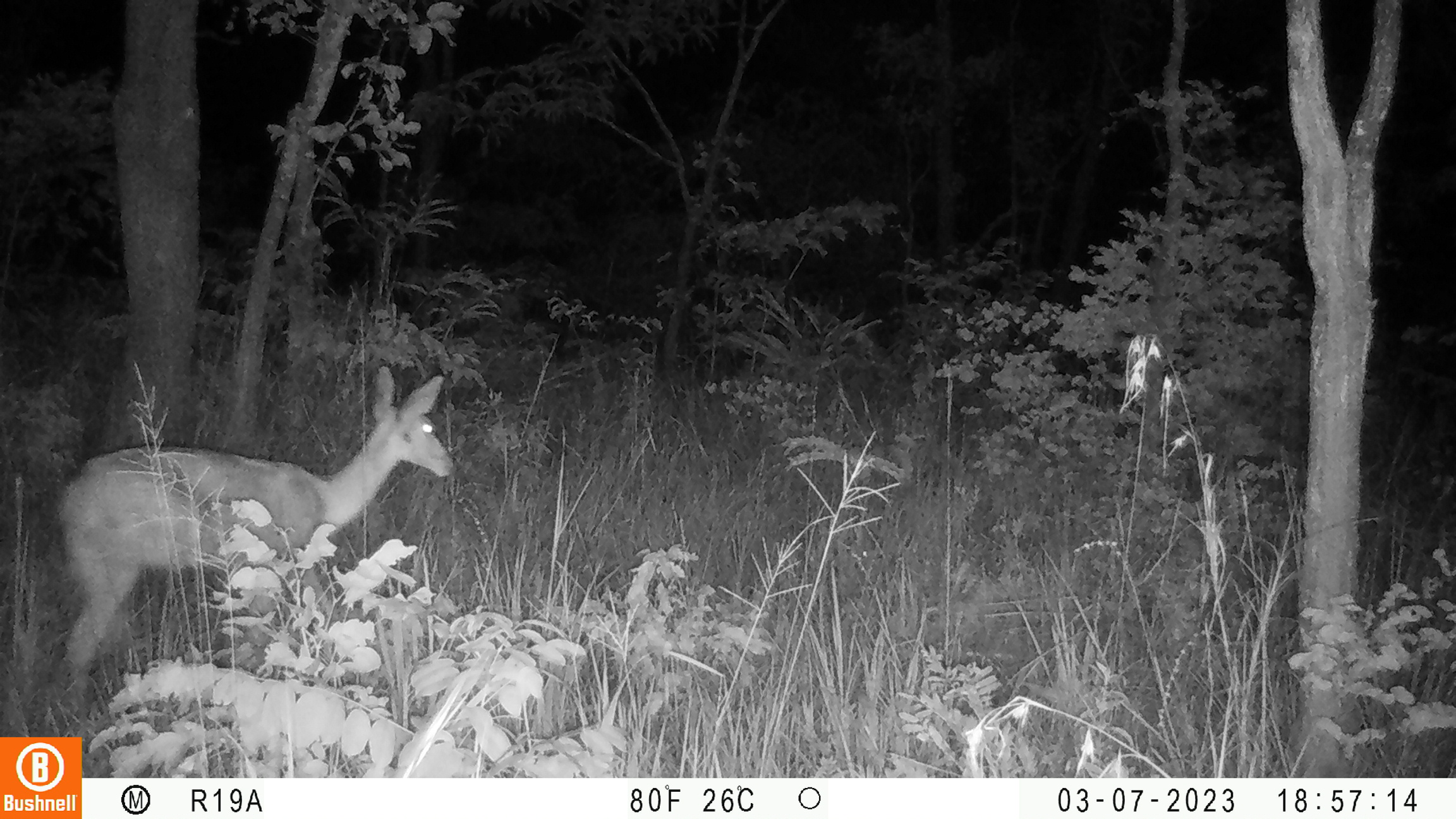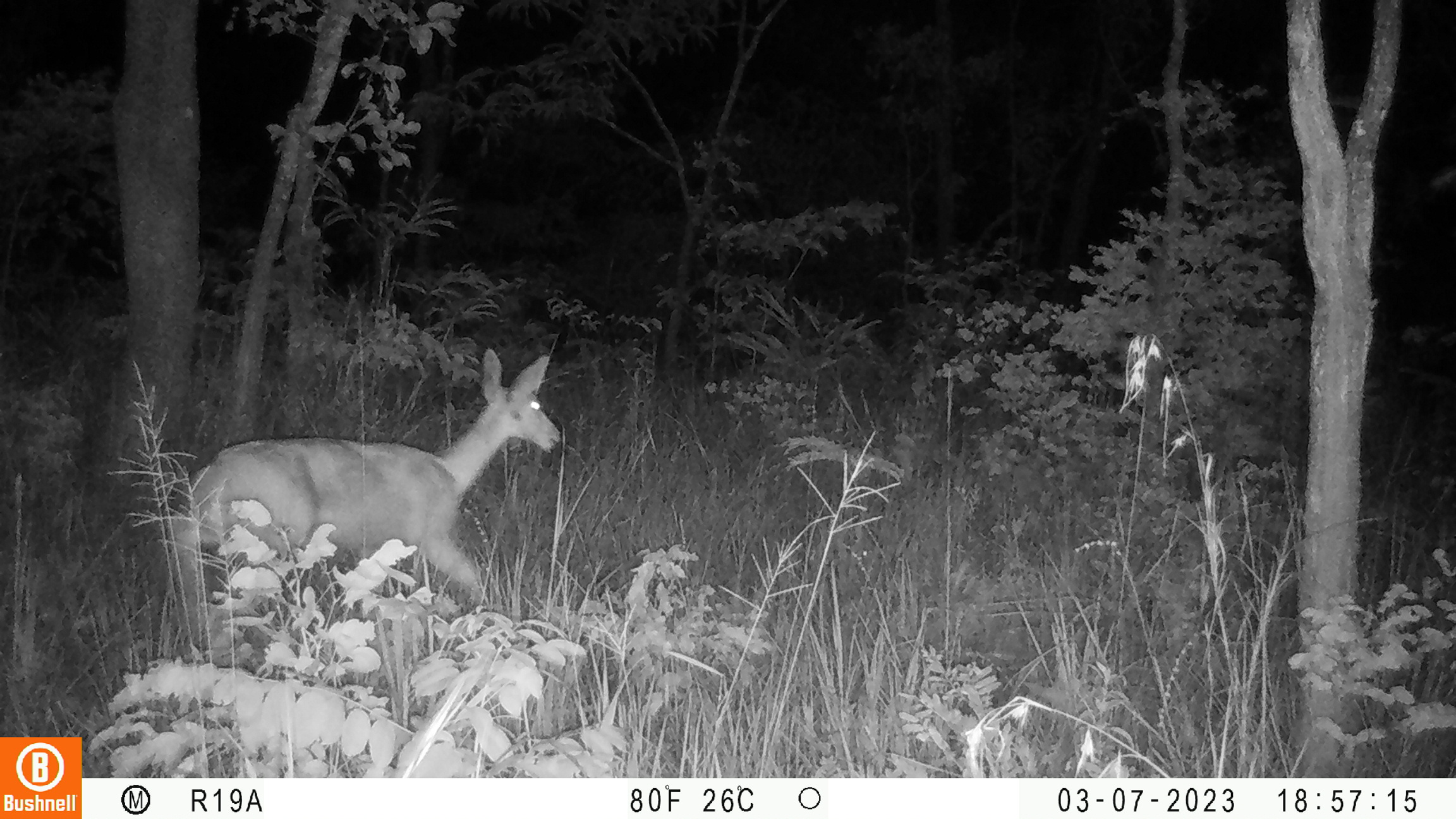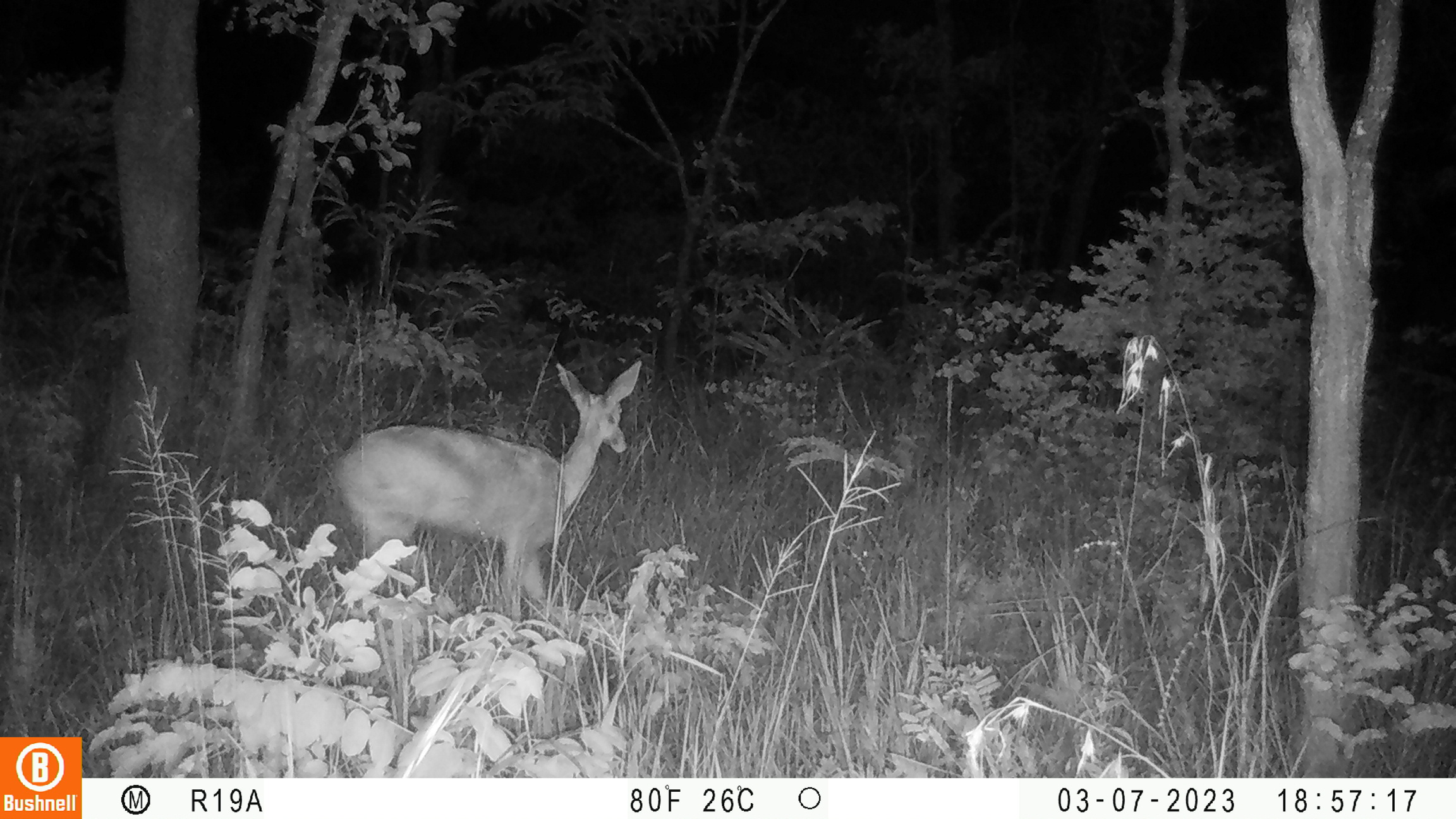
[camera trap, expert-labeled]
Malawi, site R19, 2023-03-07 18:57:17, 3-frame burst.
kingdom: Animalia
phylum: Chordata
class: Mammalia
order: Artiodactyla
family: Bovidae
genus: Redunca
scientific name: Redunca arundinum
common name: southern reedbuck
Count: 1.